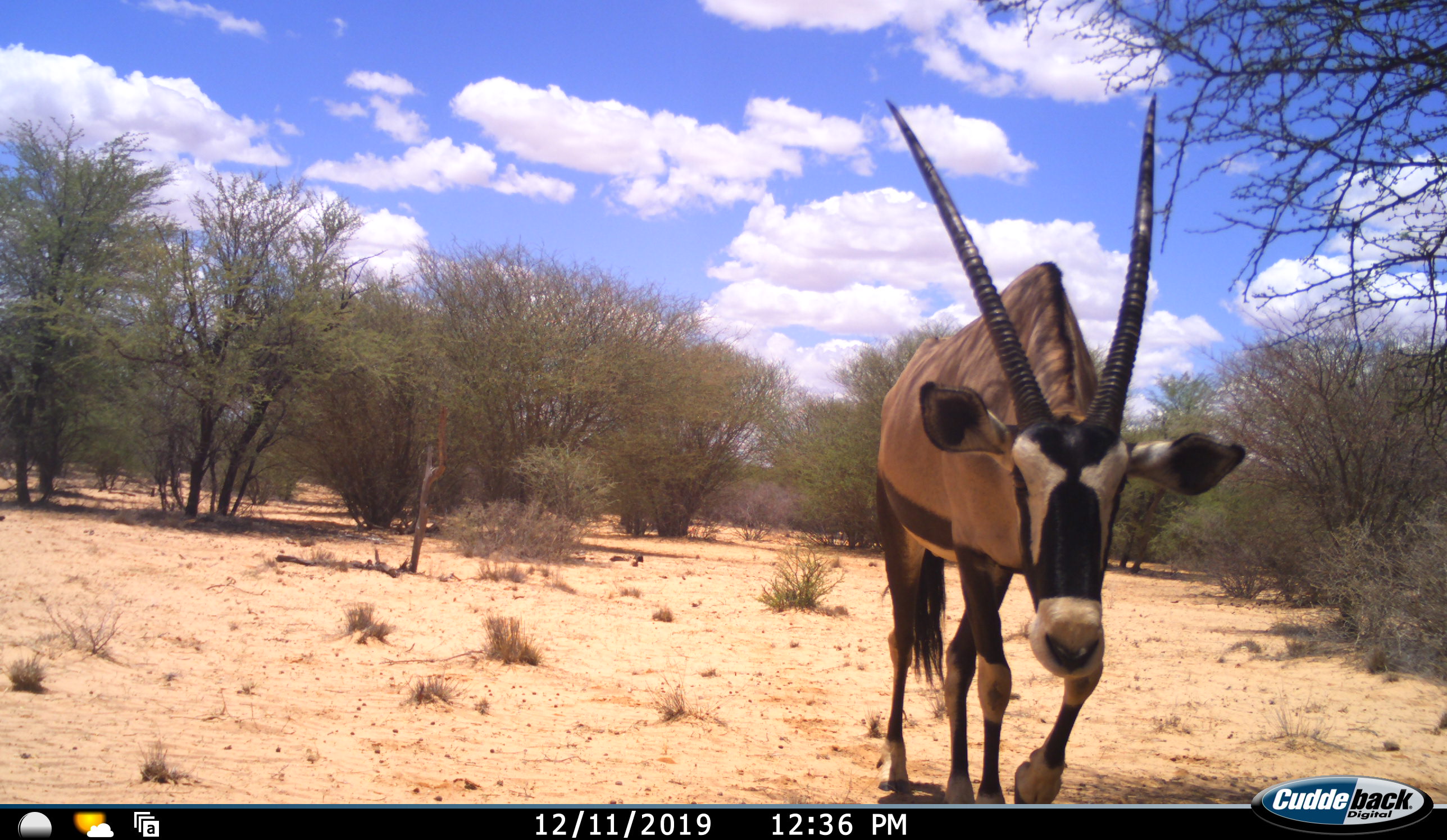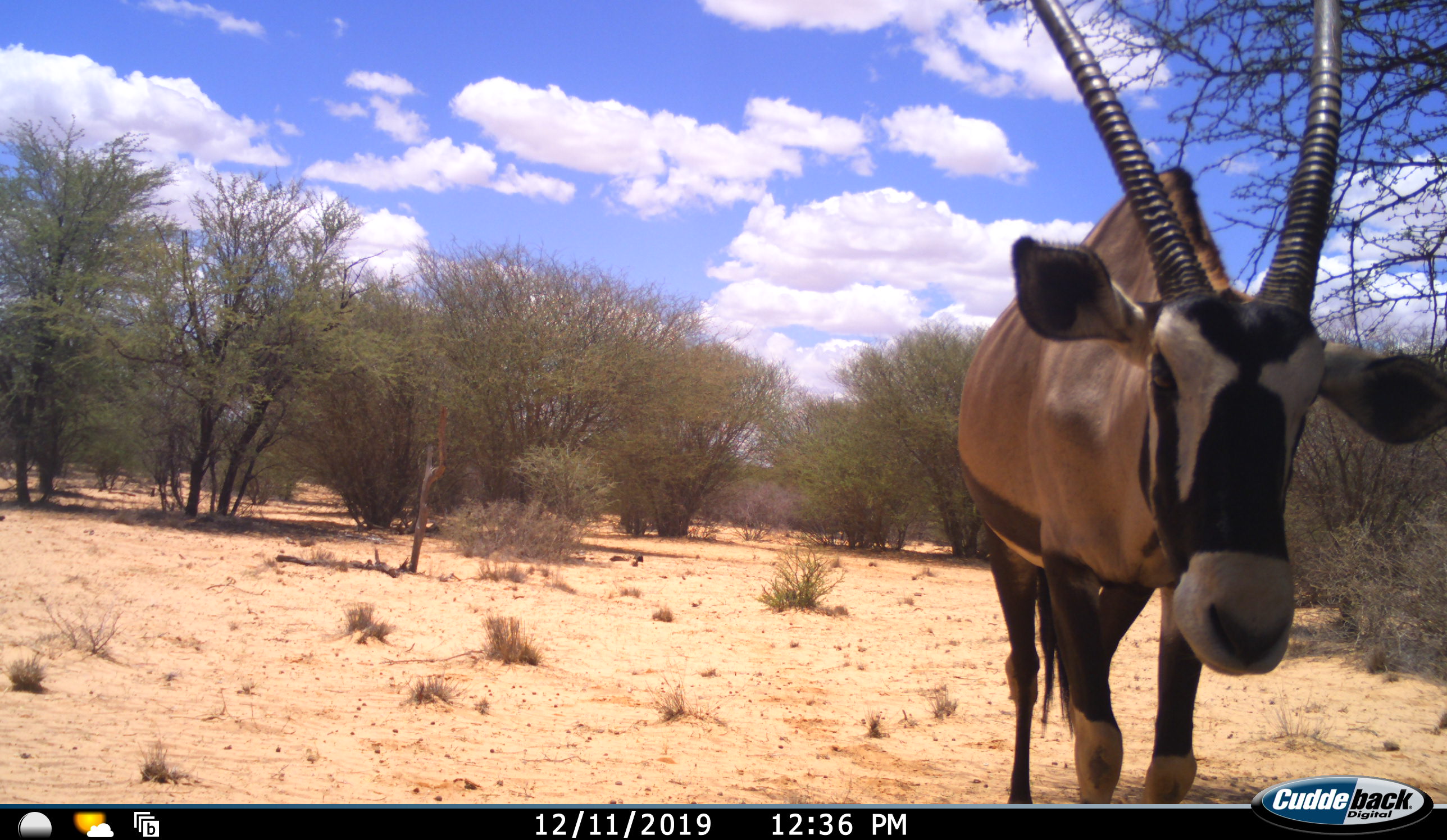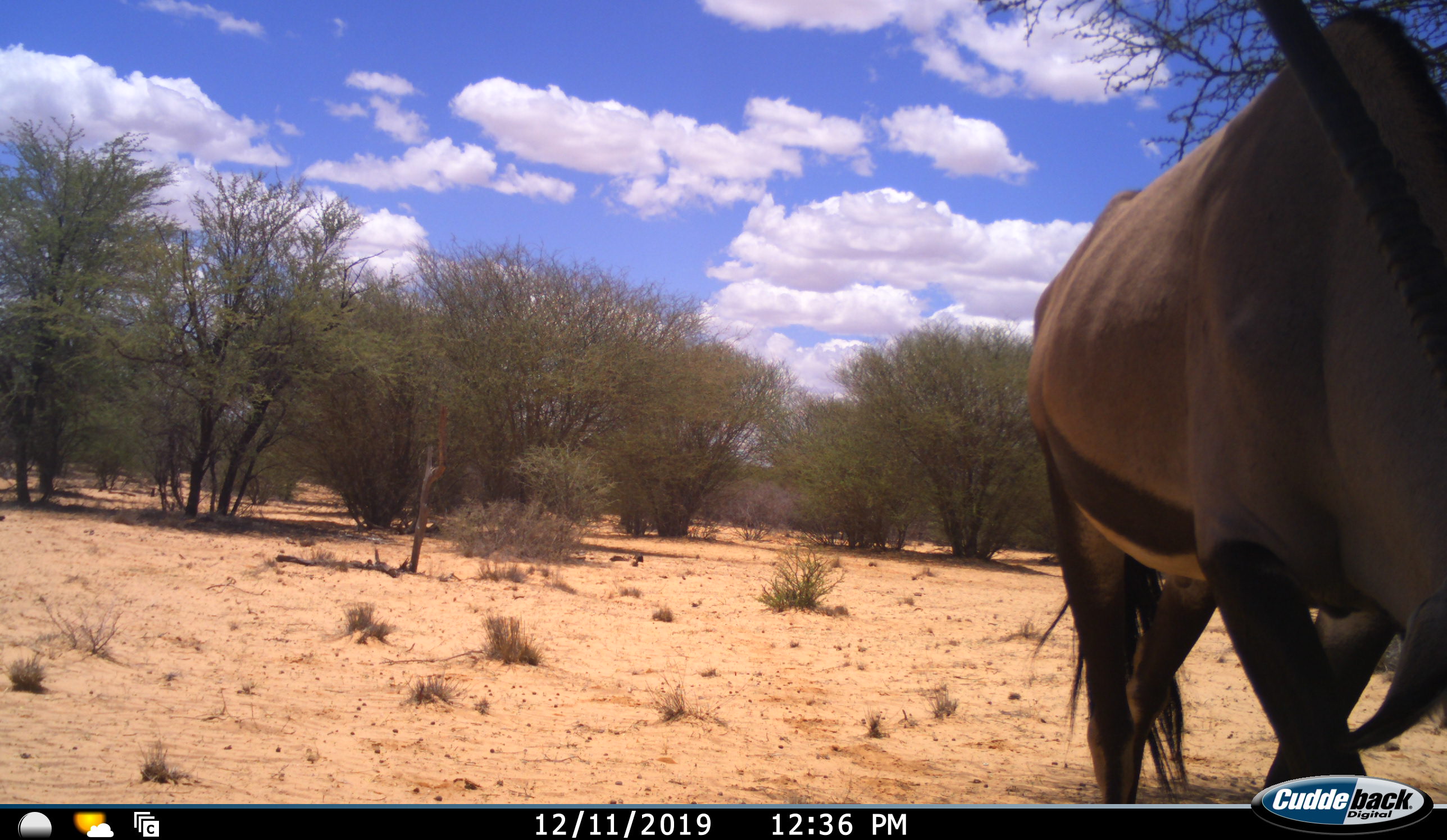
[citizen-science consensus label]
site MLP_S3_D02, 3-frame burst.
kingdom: Animalia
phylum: Chordata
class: Mammalia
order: Artiodactyla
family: Bovidae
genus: Oryx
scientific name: Oryx gazella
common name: gemsbok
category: oryx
Oryx (gemsbok) (Oryx gazella), count 1. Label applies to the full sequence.